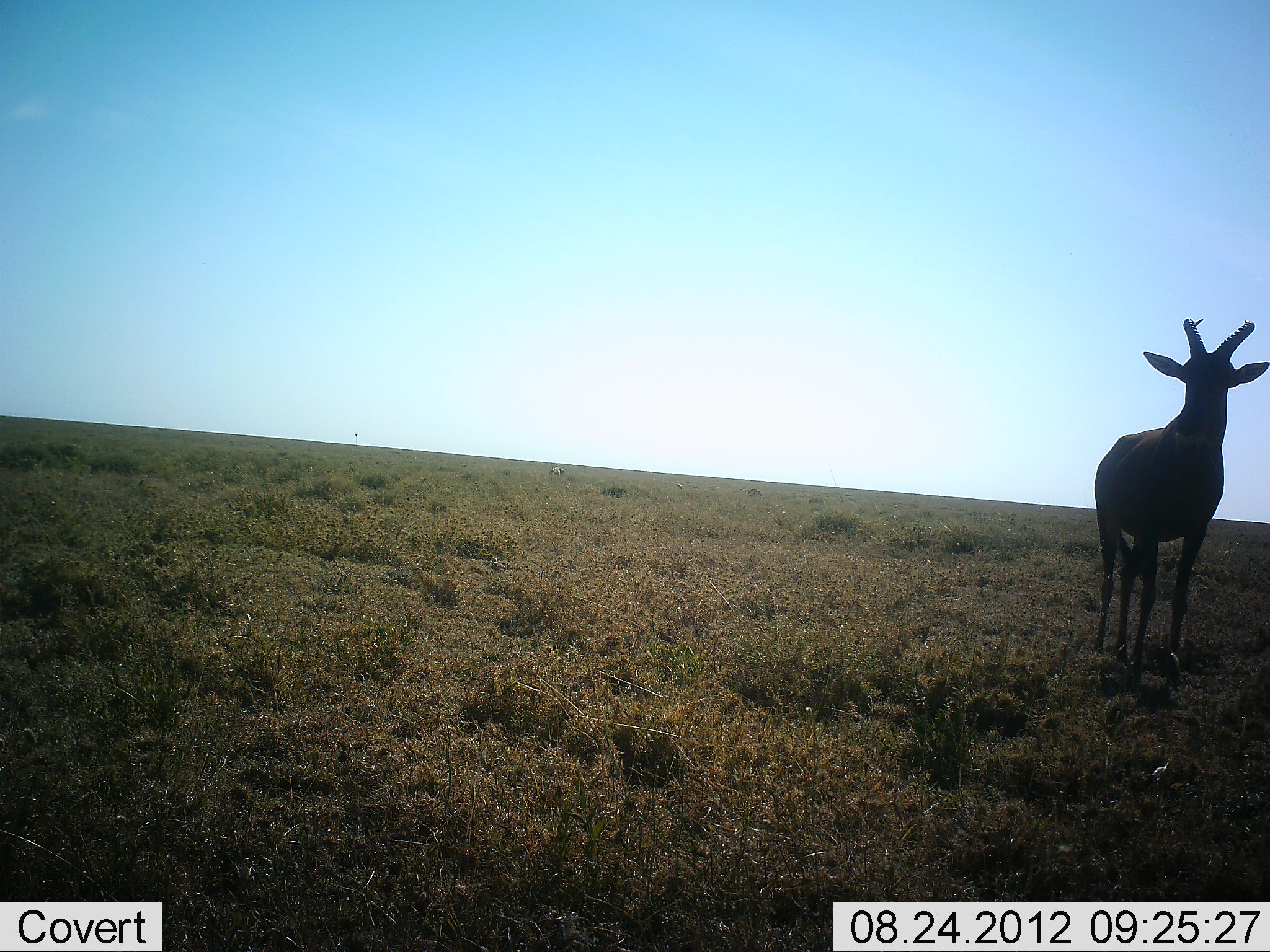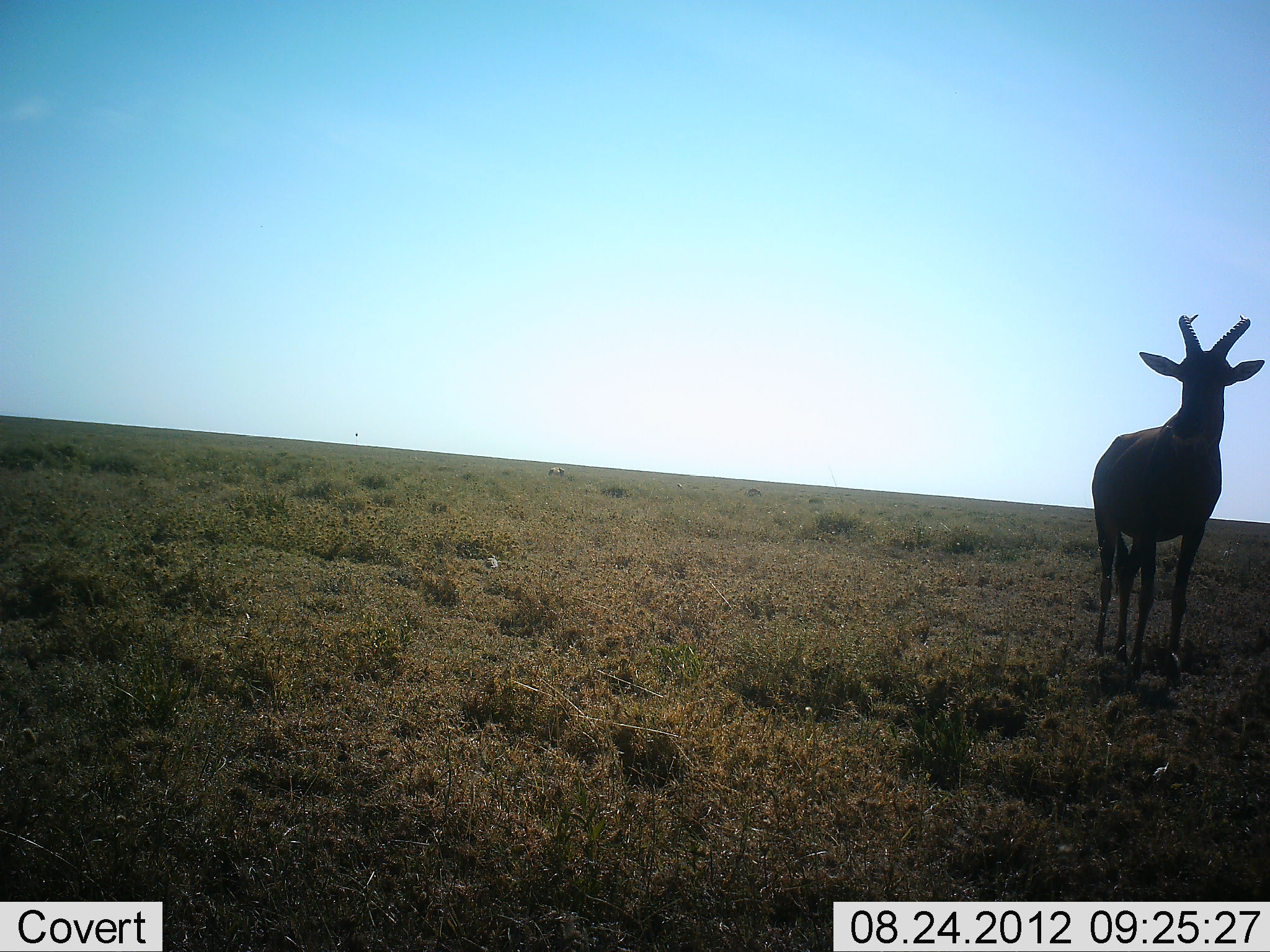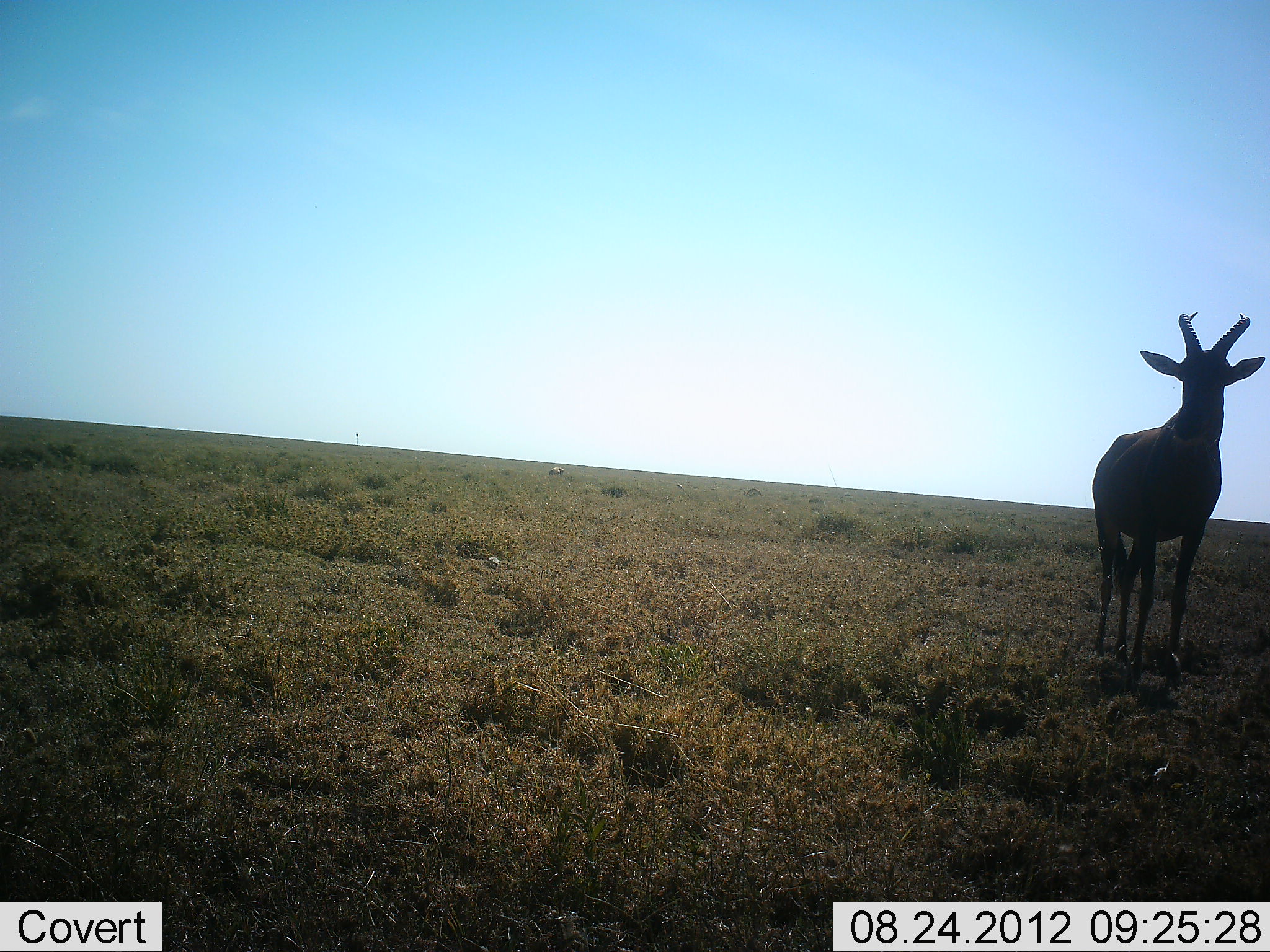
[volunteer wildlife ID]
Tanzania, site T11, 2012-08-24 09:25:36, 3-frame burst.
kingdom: Animalia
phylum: Chordata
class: Mammalia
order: Artiodactyla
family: Bovidae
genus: Damaliscus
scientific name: Damaliscus lunatus jimela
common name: topi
Topi (Damaliscus lunatus jimela), count 1. Behavior (volunteer vote fractions): standing 100%, resting 0%, moving 0%, interacting 0%. Young present (vote fraction): 0%. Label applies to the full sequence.